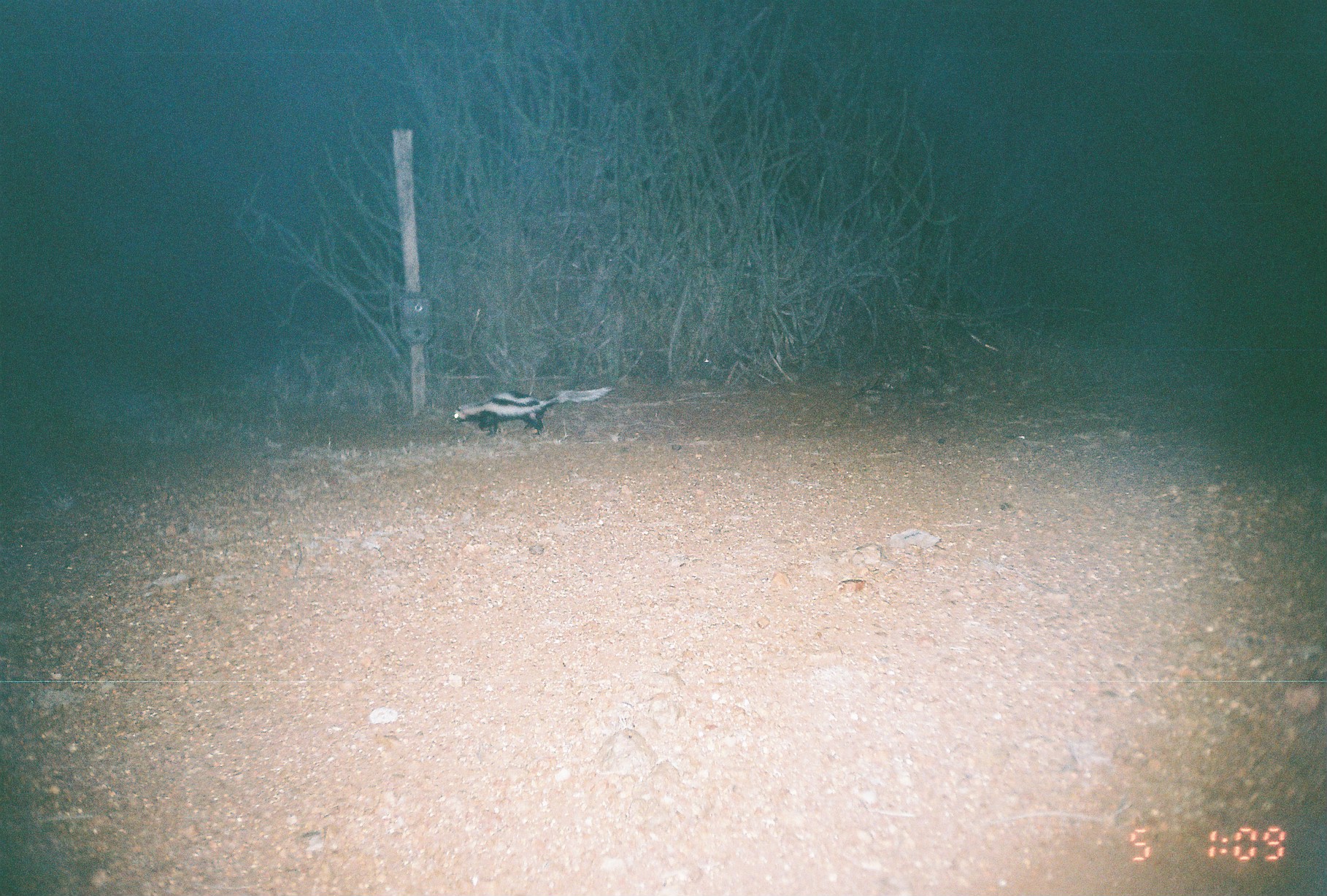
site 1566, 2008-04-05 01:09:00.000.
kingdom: Animalia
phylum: Chordata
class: Mammalia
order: Carnivora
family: Mustelidae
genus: Ictonyx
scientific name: Ictonyx striatus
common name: zorilla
Ictonyx striatus (zorilla), count 1.